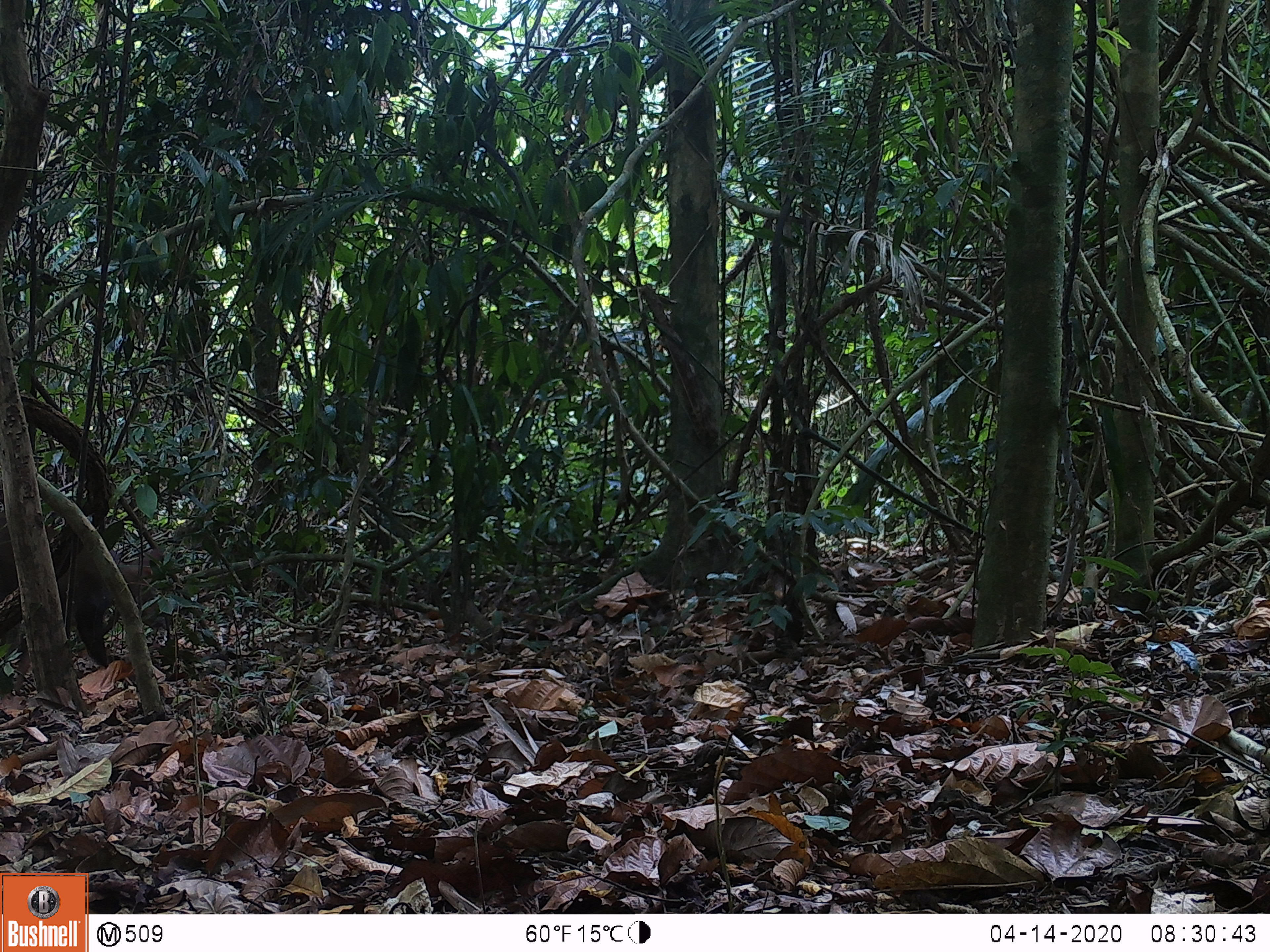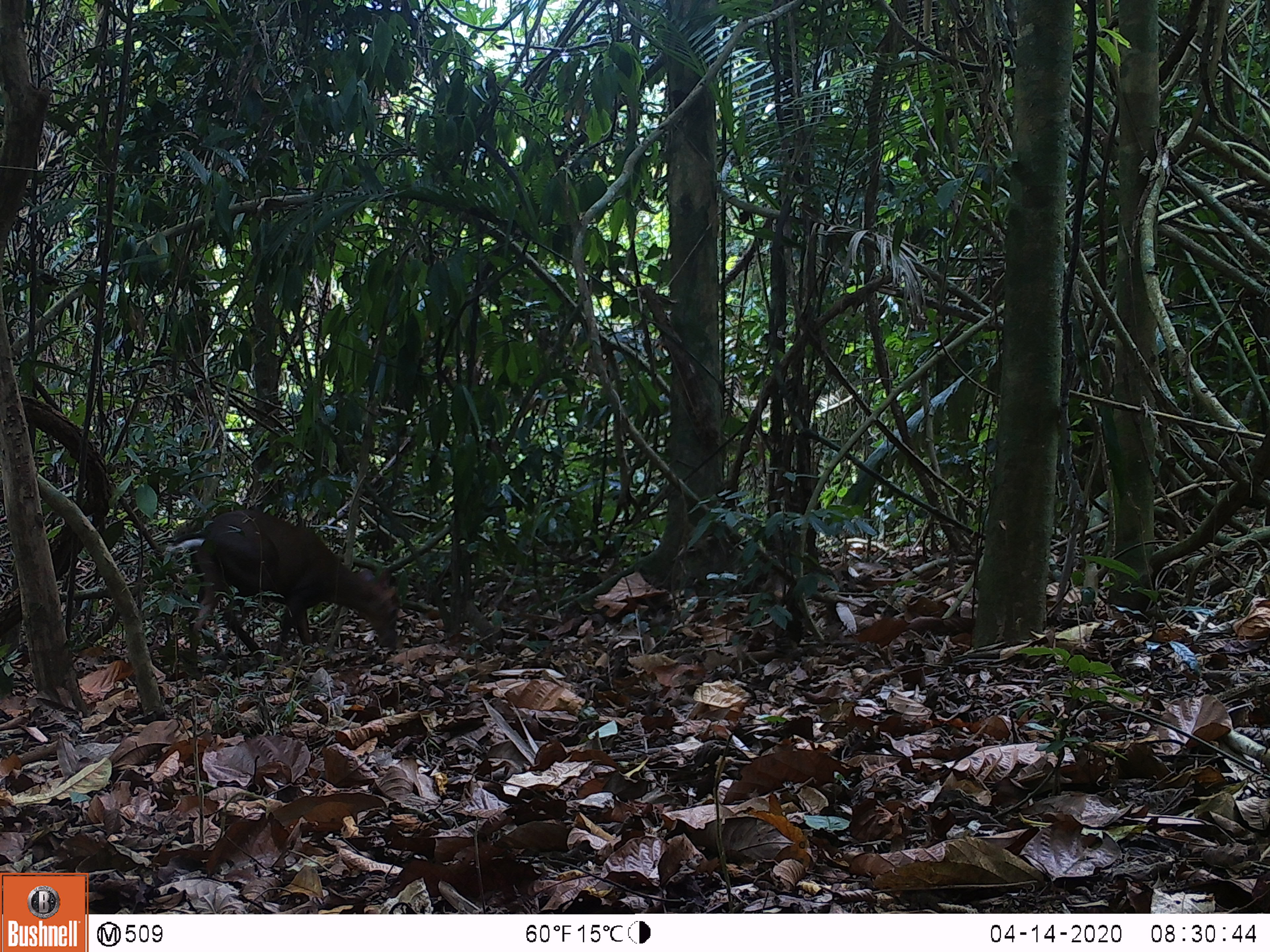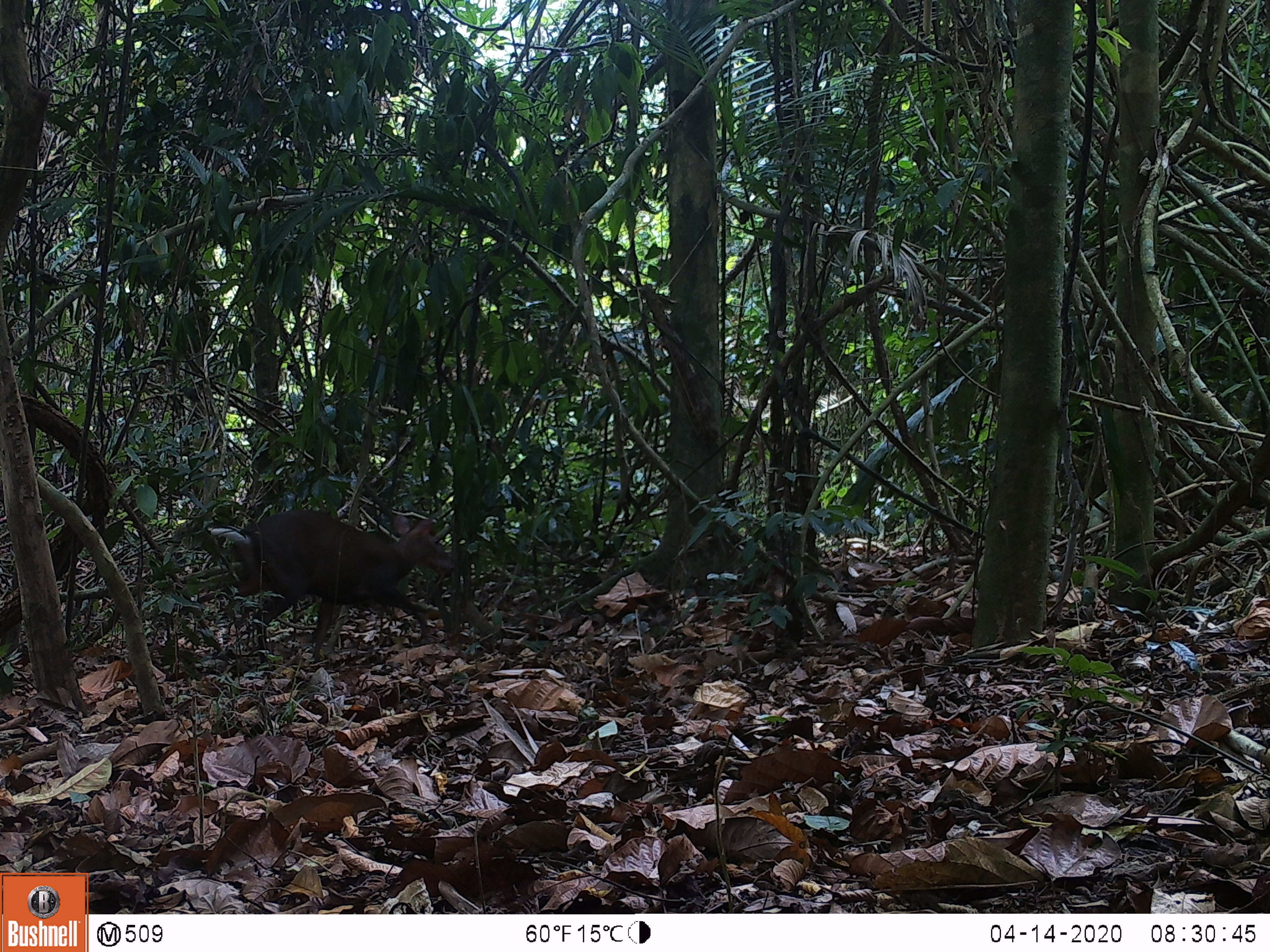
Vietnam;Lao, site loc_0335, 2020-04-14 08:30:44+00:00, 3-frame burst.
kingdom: Animalia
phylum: Chordata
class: Mammalia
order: Artiodactyla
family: Cervidae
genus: Muntiacus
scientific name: Muntiacus rooseveltorum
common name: roosevelt's muntjac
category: roosevelts muntjac group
Roosevelts muntjac group (roosevelt's muntjac) (Muntiacus rooseveltorum). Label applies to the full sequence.